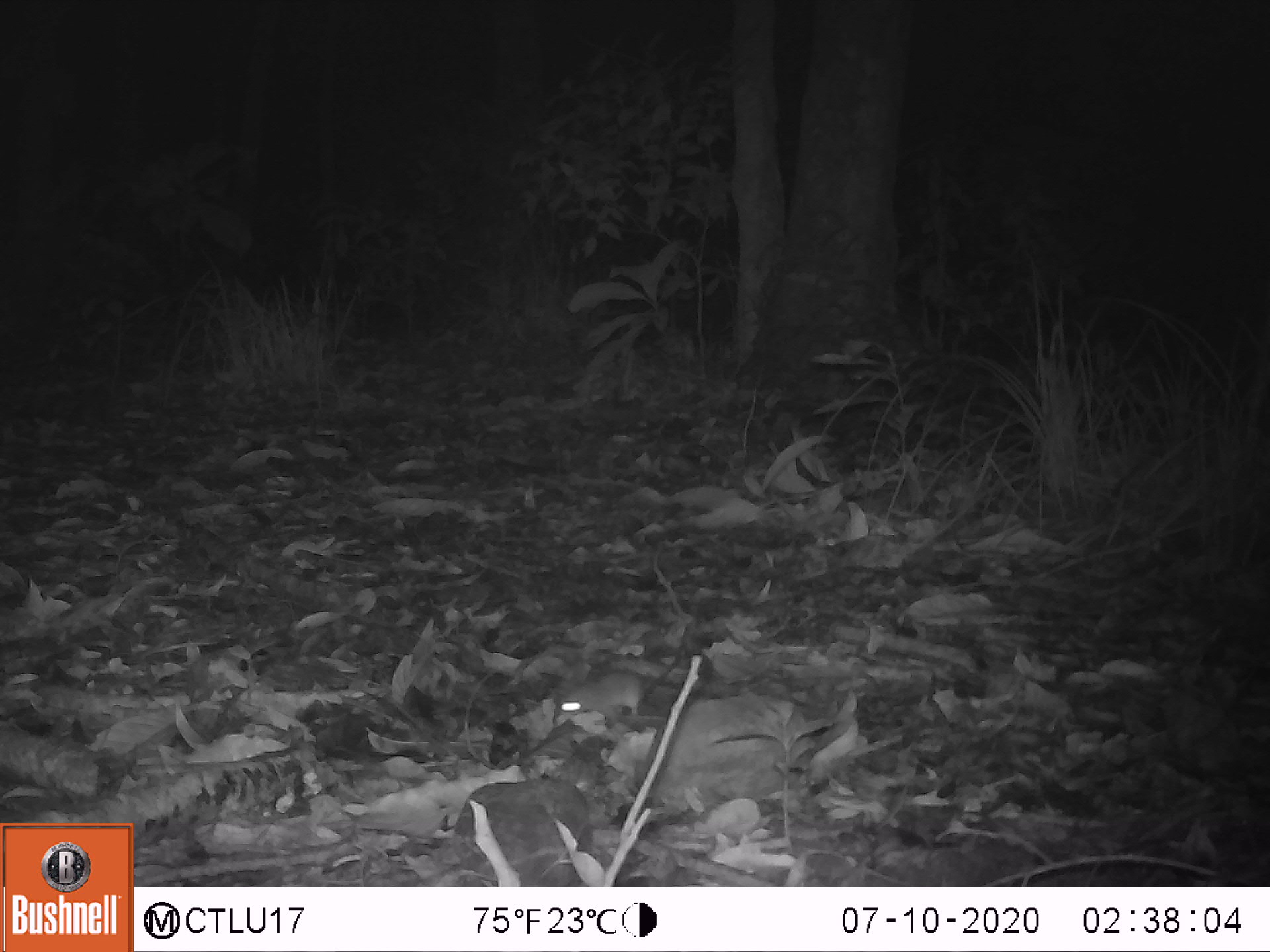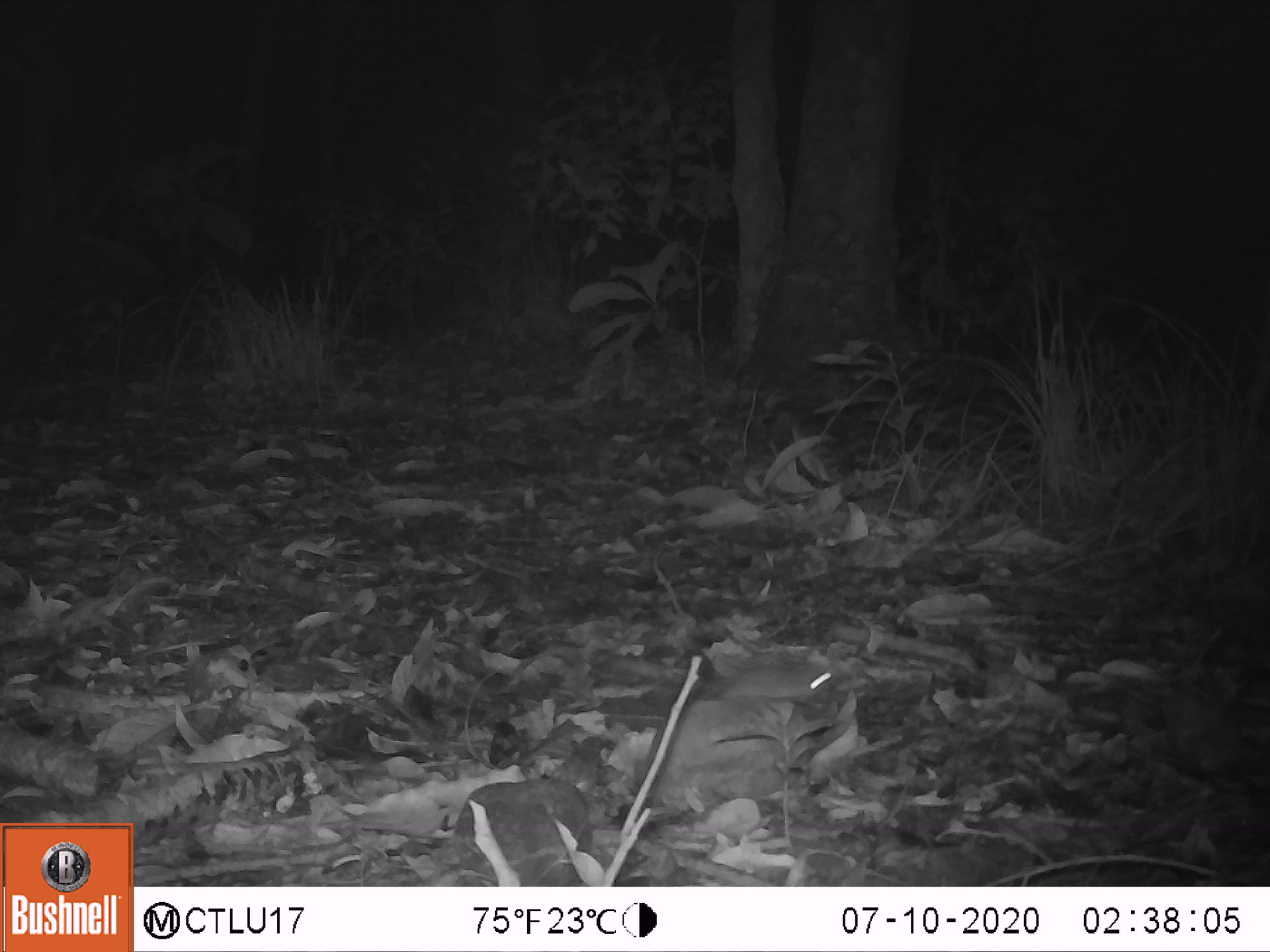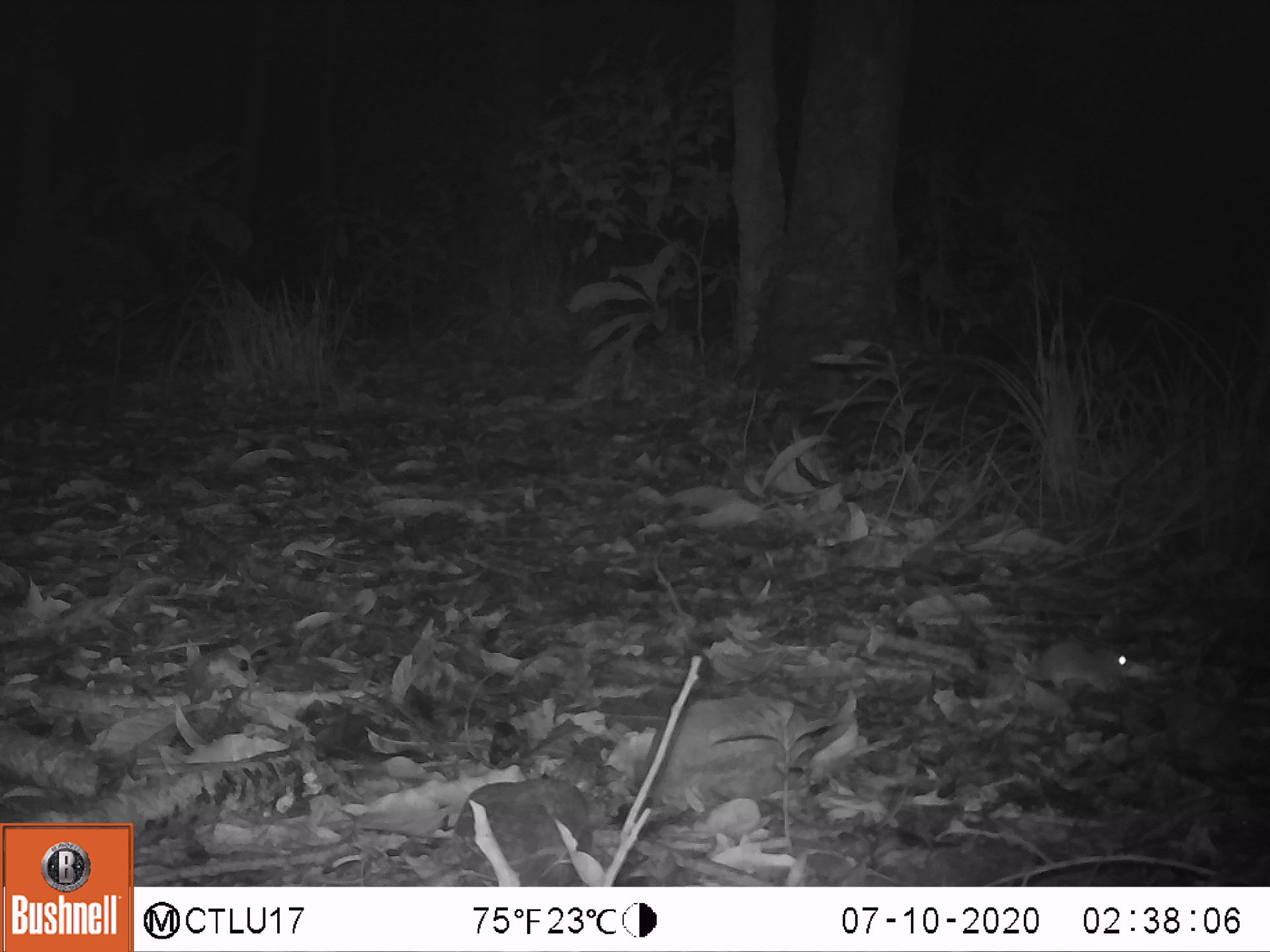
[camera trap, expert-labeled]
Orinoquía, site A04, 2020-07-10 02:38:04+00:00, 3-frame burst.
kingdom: Animalia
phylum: Chordata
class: Mammalia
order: Rodentia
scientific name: Rodentia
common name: rodent